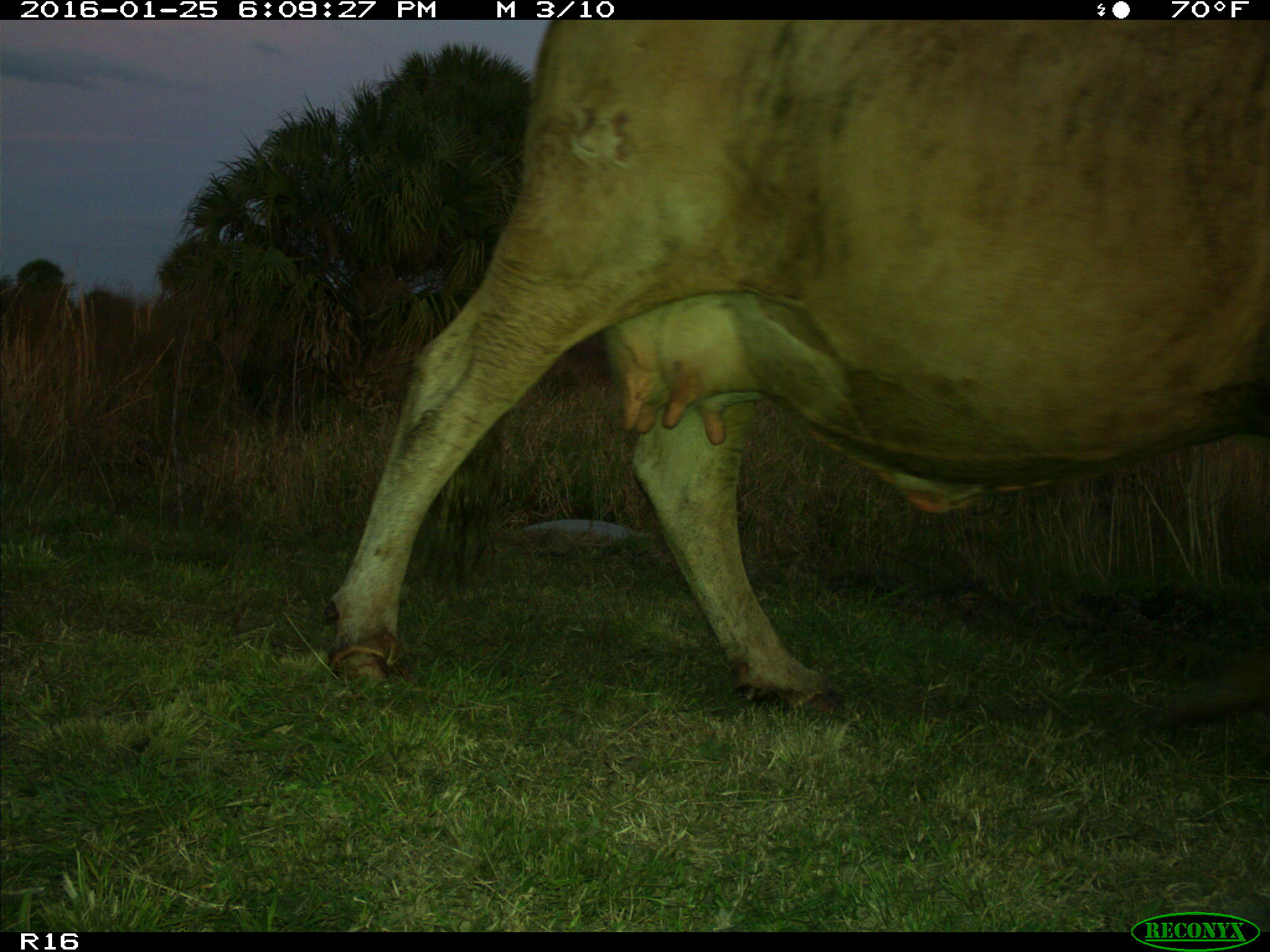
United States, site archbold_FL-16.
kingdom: Animalia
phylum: Chordata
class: Mammalia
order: Artiodactyla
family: Bovidae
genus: Bos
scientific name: Bos taurus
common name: domestic cow